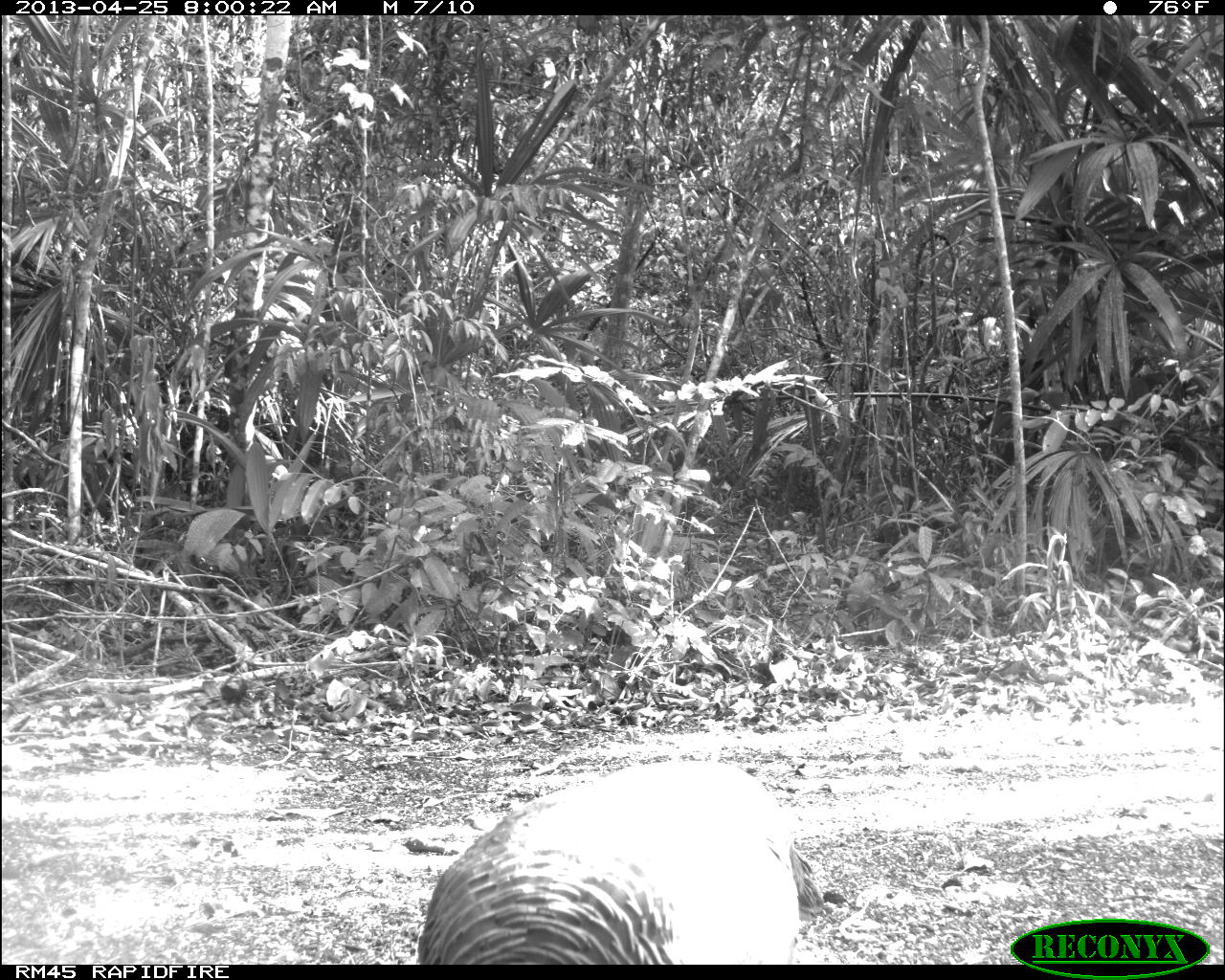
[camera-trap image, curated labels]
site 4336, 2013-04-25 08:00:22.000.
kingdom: Animalia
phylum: Chordata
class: Aves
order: Galliformes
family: Phasianidae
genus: Meleagris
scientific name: Meleagris ocellata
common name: ocellated turkey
Meleagris ocellata (ocellated turkey), count 1.